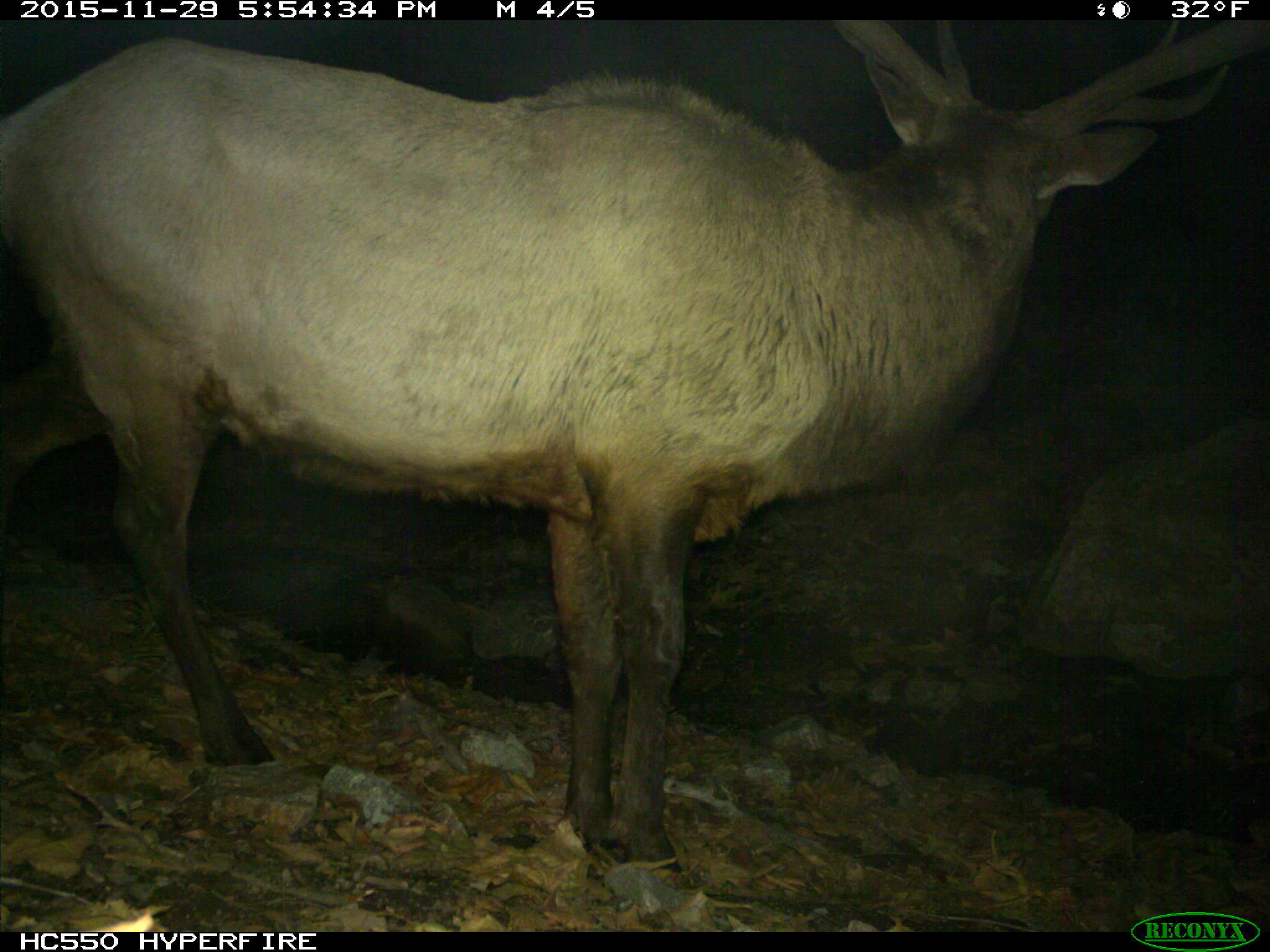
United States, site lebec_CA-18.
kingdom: Animalia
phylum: Chordata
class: Mammalia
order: Artiodactyla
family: Cervidae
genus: Cervus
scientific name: Cervus canadensis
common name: elk